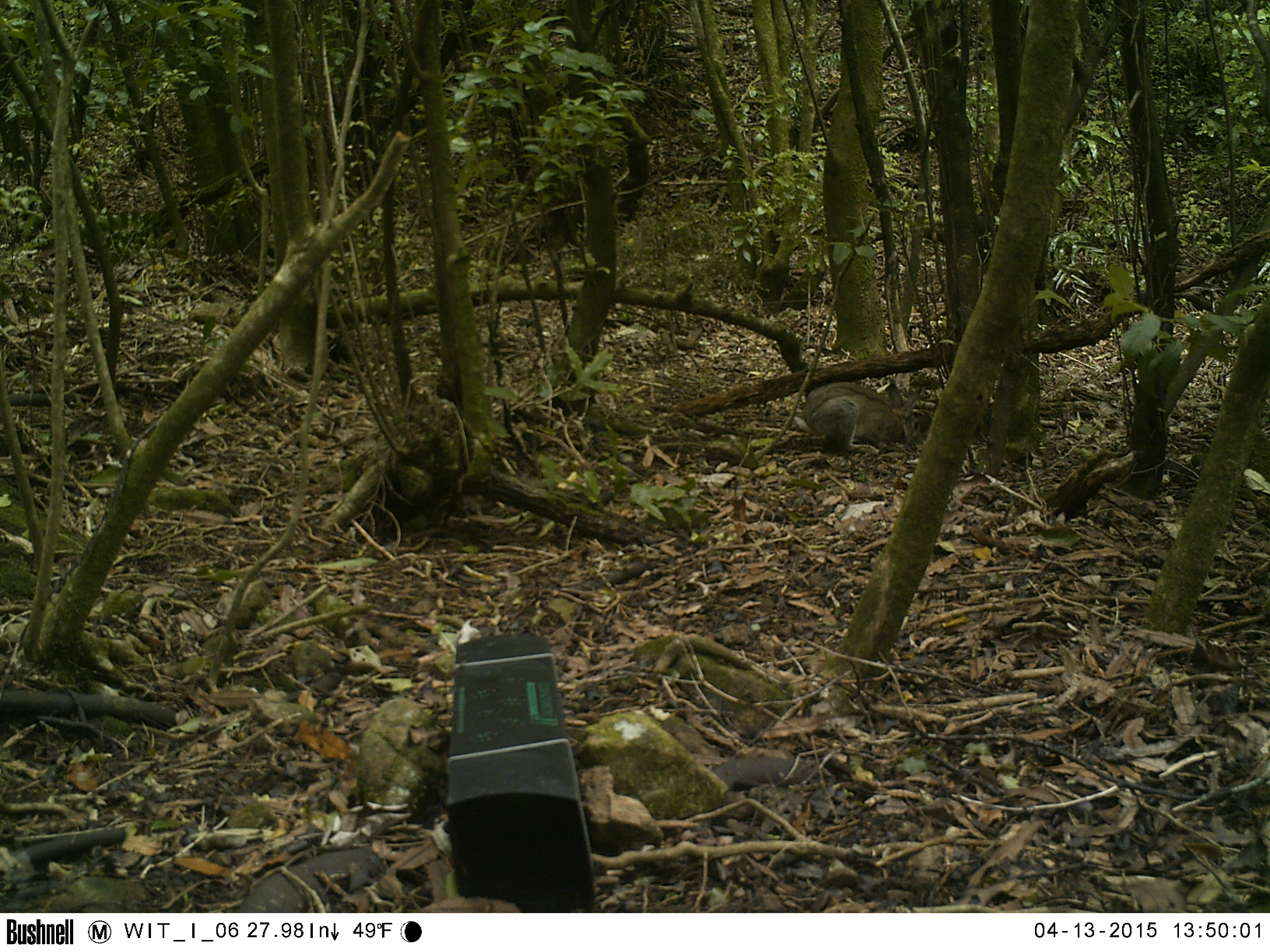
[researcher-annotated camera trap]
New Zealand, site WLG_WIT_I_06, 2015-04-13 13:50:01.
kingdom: Animalia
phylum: Chordata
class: Mammalia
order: Lagomorpha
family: Leporidae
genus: Oryctolagus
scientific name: Oryctolagus cuniculus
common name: european rabbit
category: rabbit